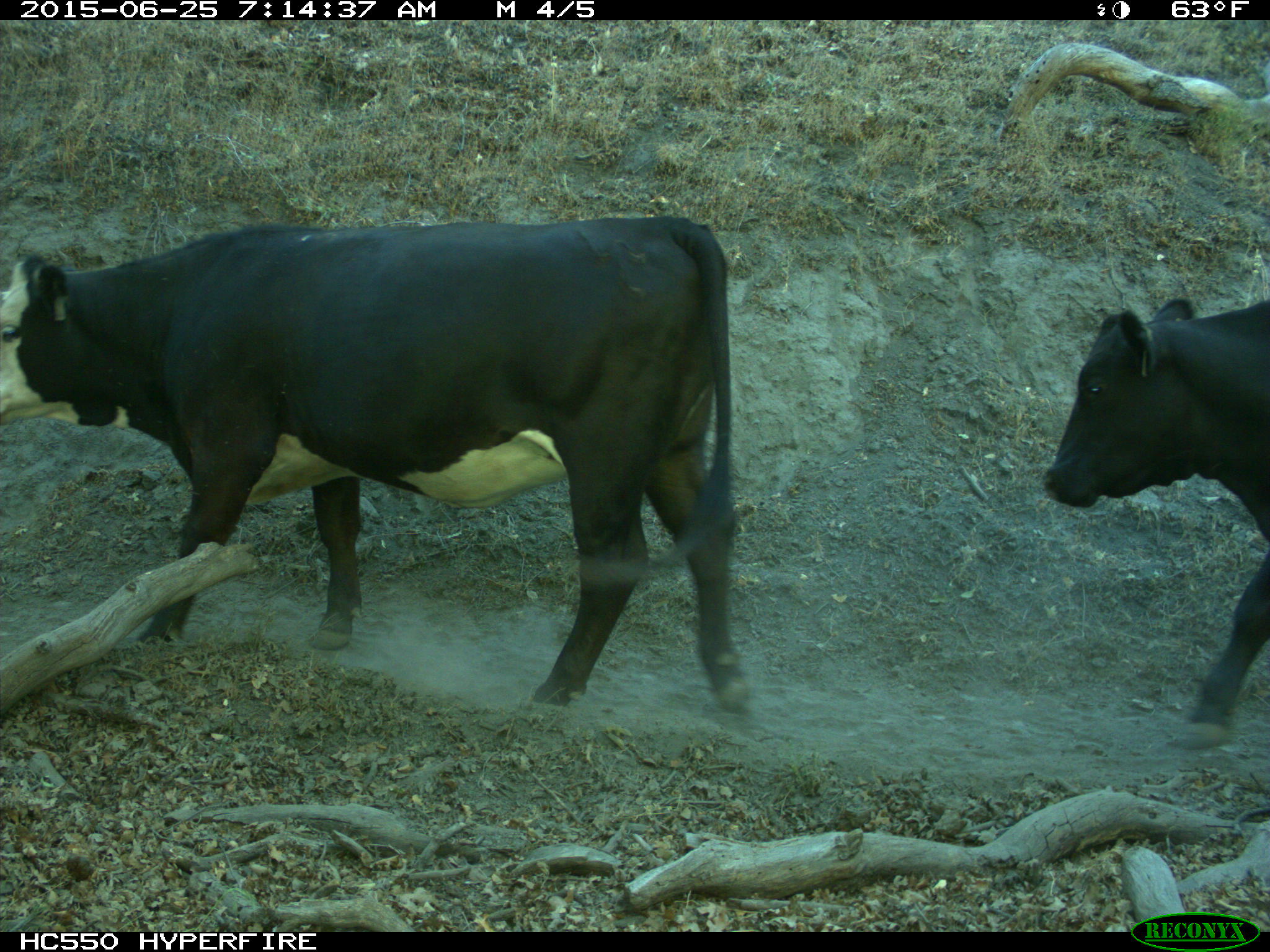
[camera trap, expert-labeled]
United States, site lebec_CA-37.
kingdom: Animalia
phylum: Chordata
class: Mammalia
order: Artiodactyla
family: Bovidae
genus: Bos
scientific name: Bos taurus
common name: domestic cow